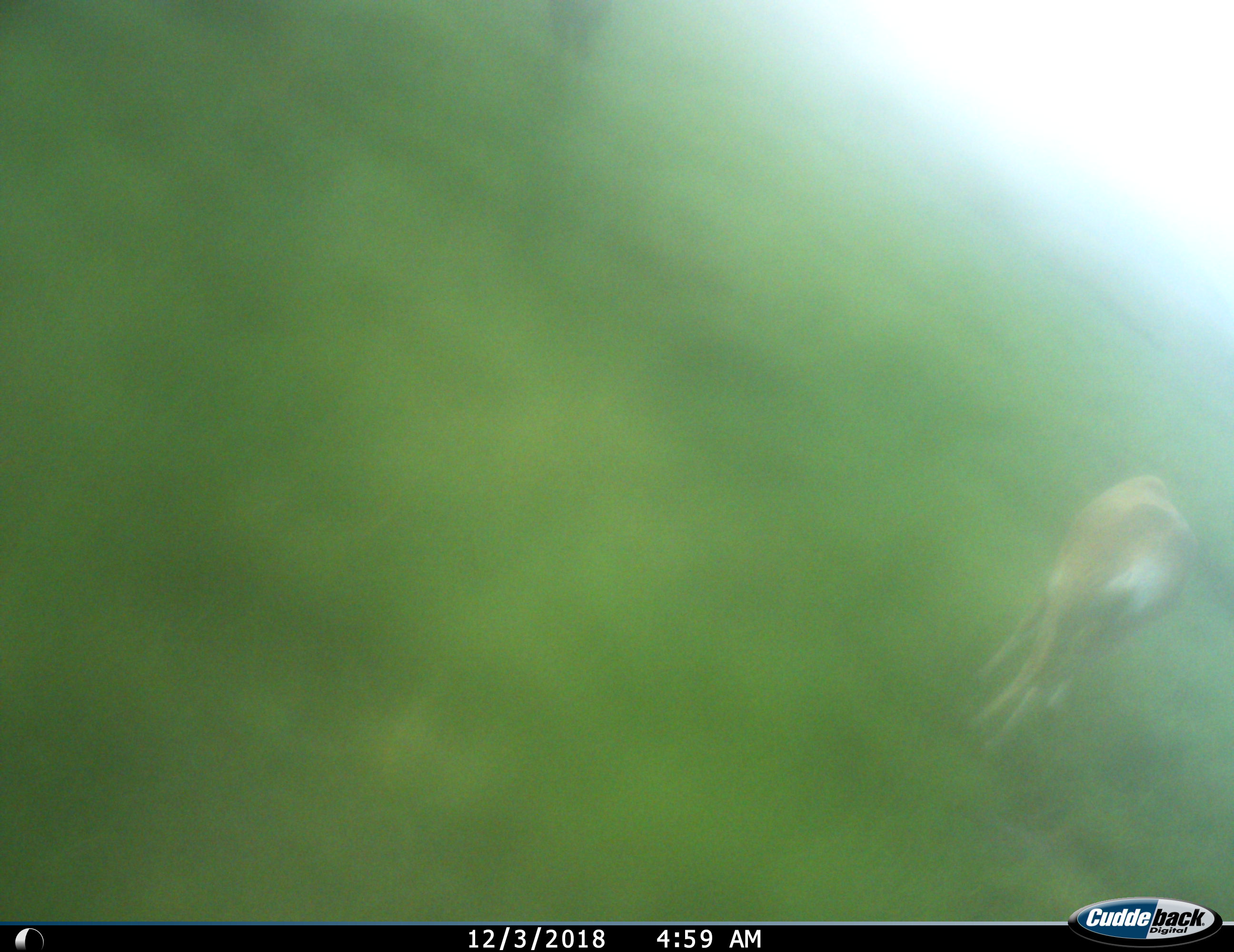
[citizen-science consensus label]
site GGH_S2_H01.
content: unidentified animal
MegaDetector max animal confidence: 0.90